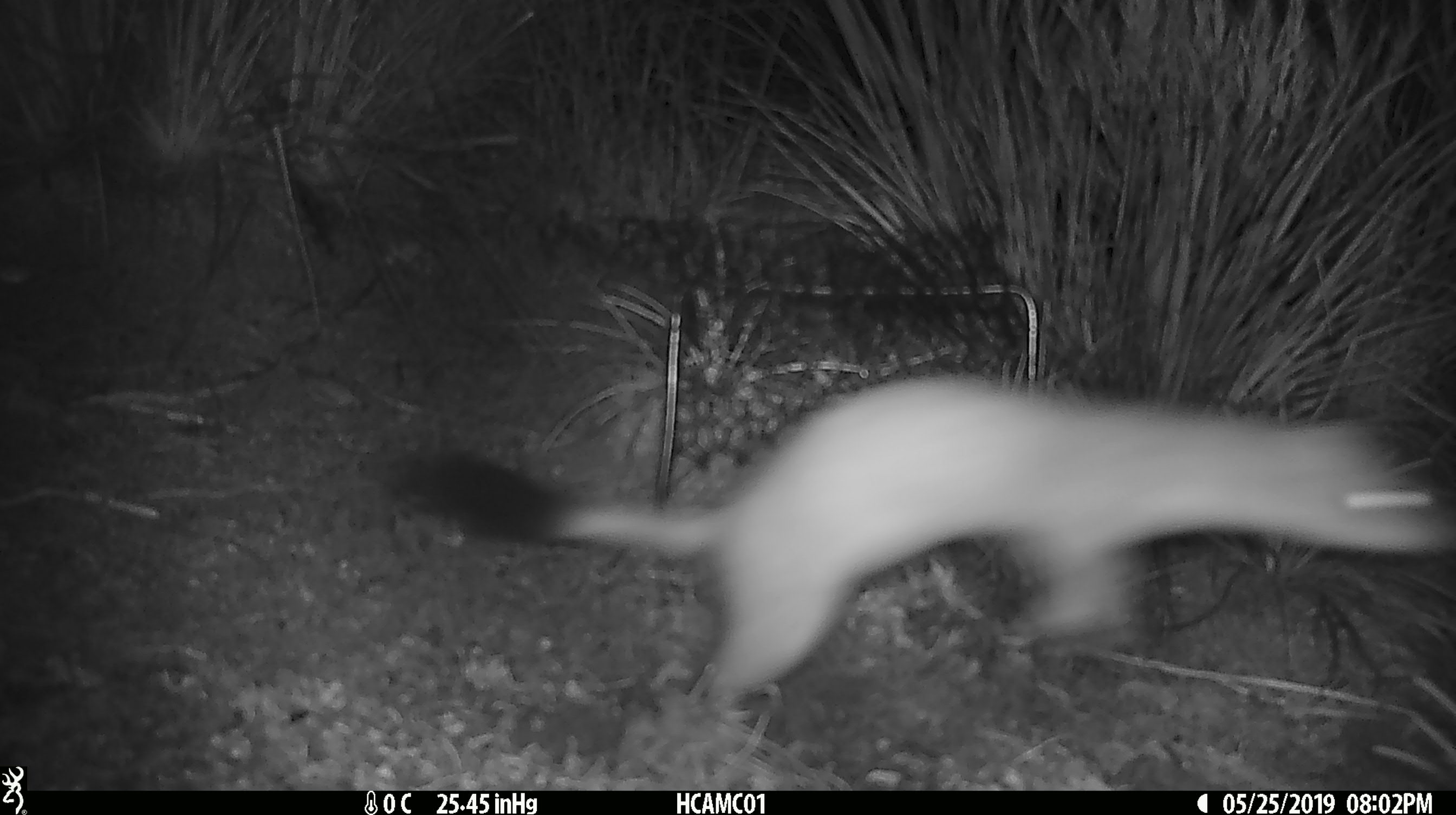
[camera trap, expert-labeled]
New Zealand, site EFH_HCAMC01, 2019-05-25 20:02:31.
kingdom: Animalia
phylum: Chordata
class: Mammalia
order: Carnivora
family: Mustelidae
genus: Mustela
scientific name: Mustela erminea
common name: stoat